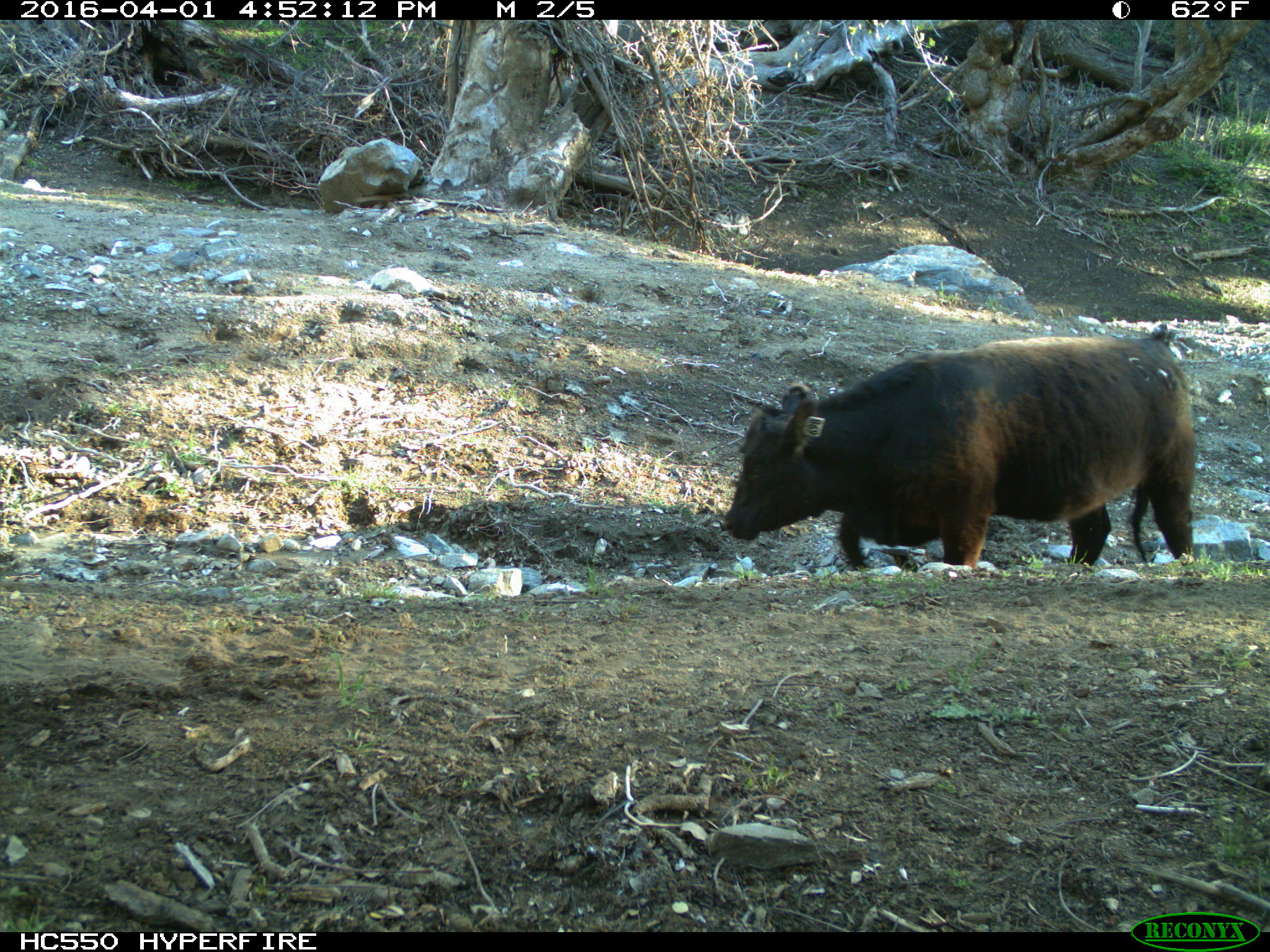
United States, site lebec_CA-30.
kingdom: Animalia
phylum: Chordata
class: Mammalia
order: Artiodactyla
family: Bovidae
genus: Bos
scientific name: Bos taurus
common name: domestic cow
Bos taurus (domestic cow).